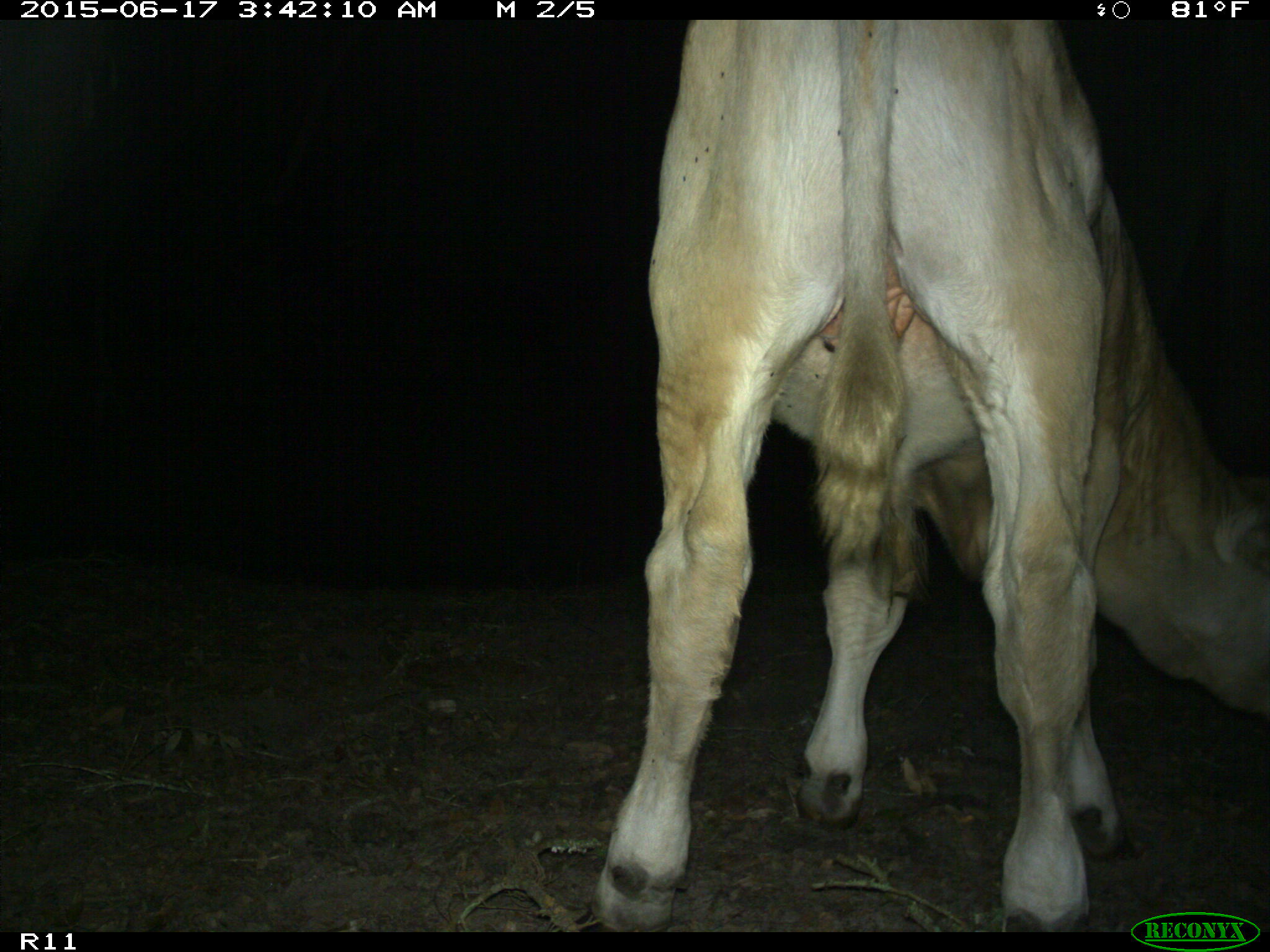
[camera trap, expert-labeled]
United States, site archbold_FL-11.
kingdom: Animalia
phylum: Chordata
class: Mammalia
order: Artiodactyla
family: Bovidae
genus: Bos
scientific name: Bos taurus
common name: domestic cow